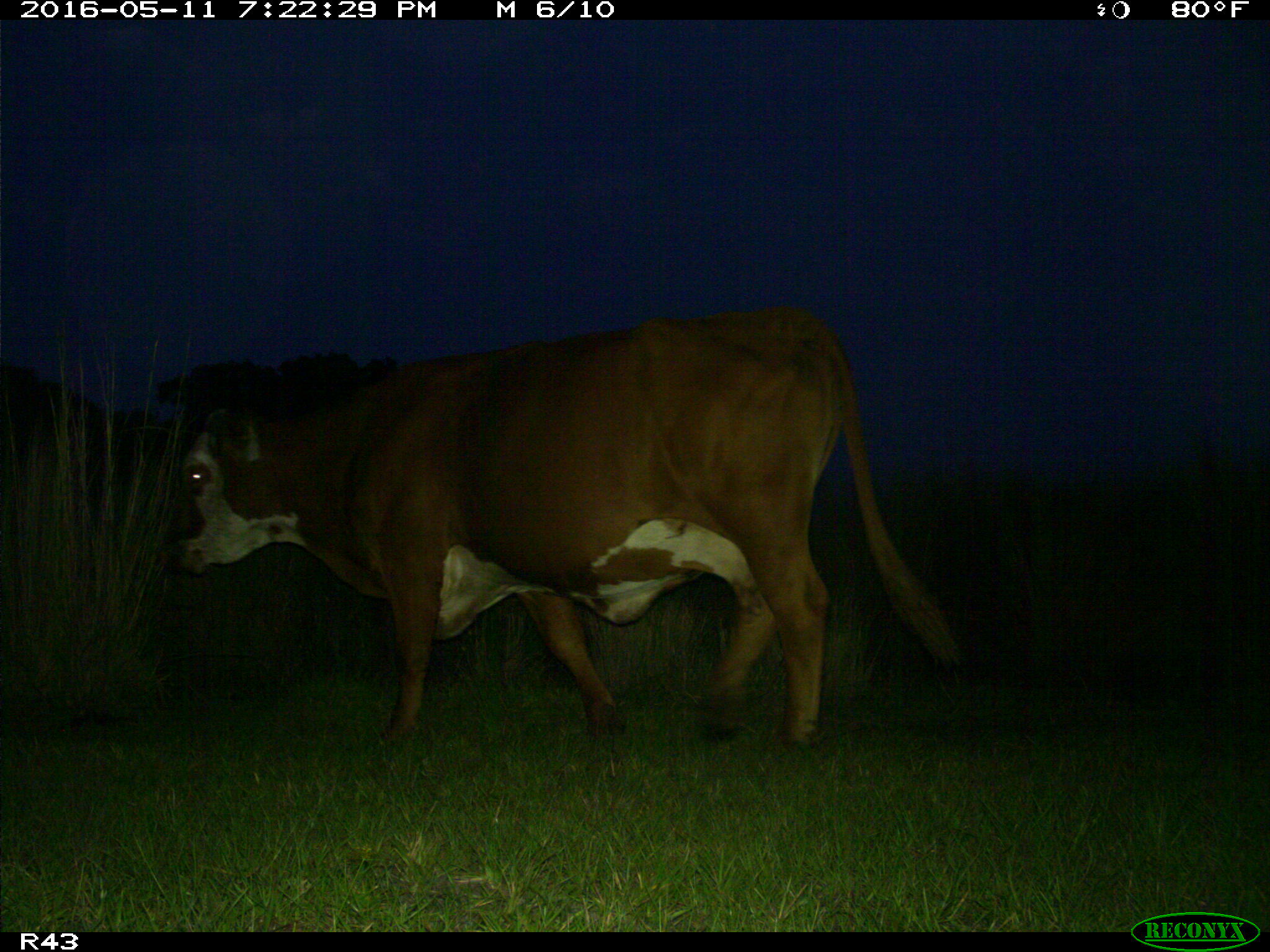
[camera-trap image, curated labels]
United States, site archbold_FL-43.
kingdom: Animalia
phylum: Chordata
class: Mammalia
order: Artiodactyla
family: Bovidae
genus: Bos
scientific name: Bos taurus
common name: domestic cow